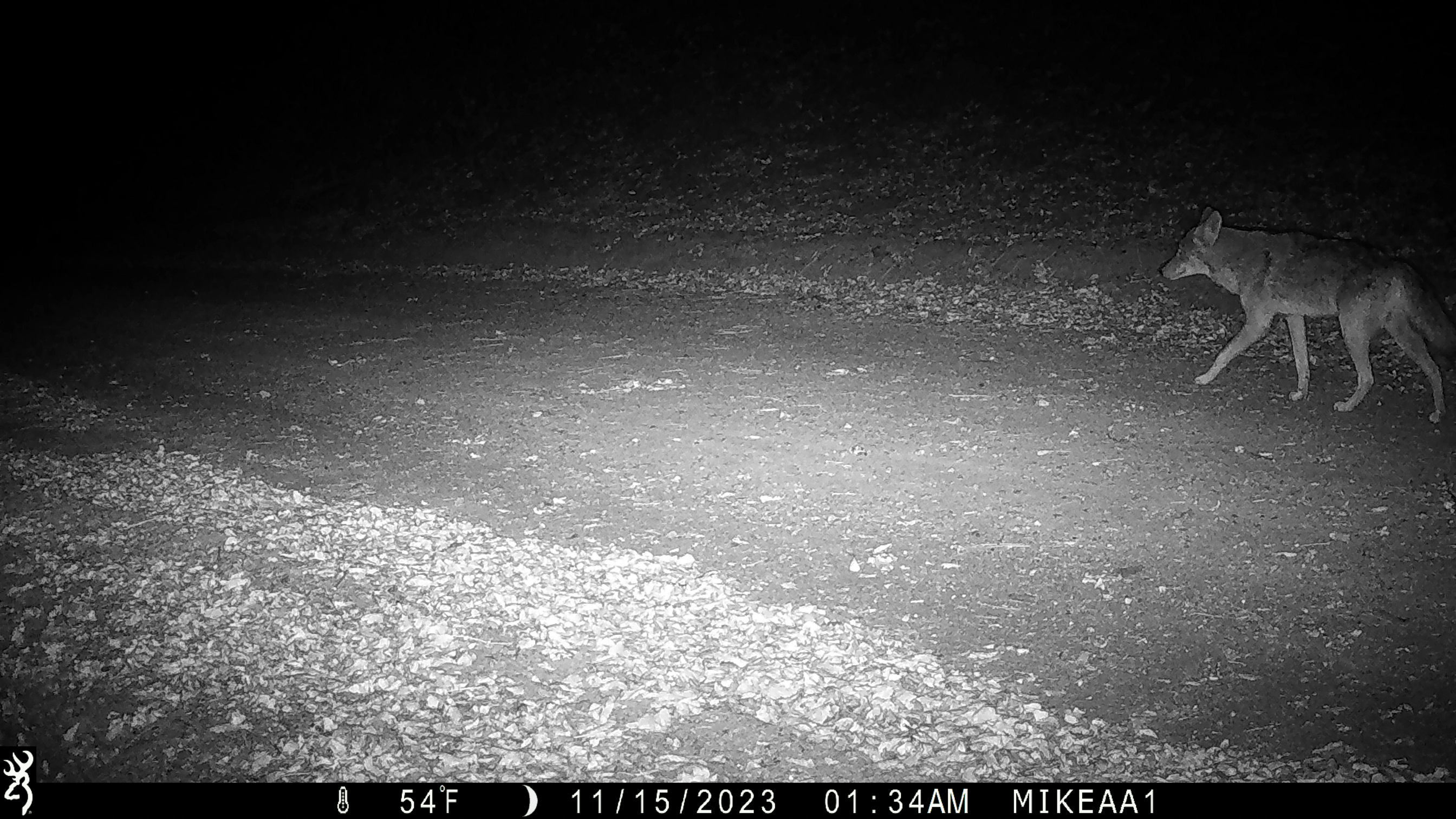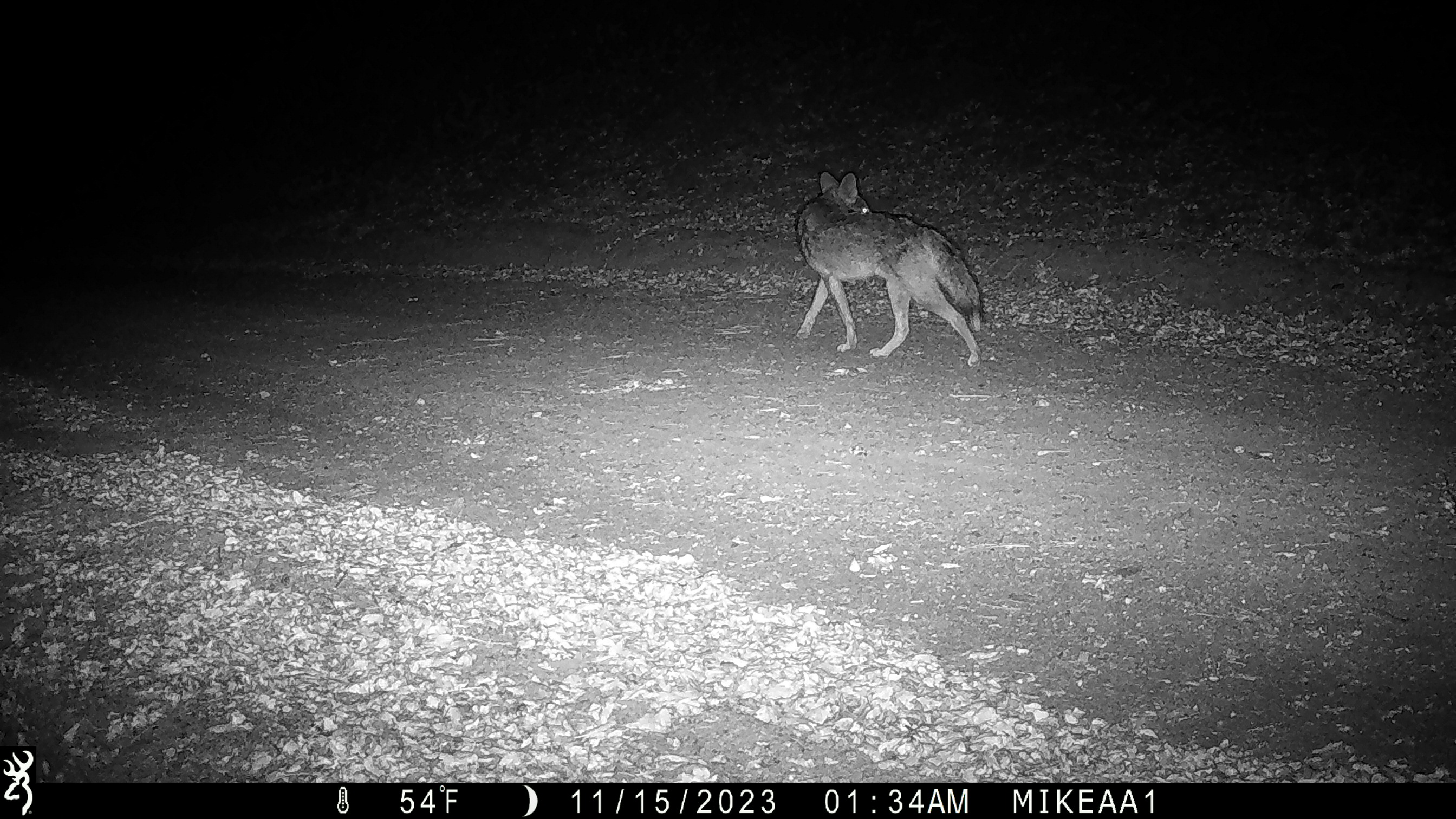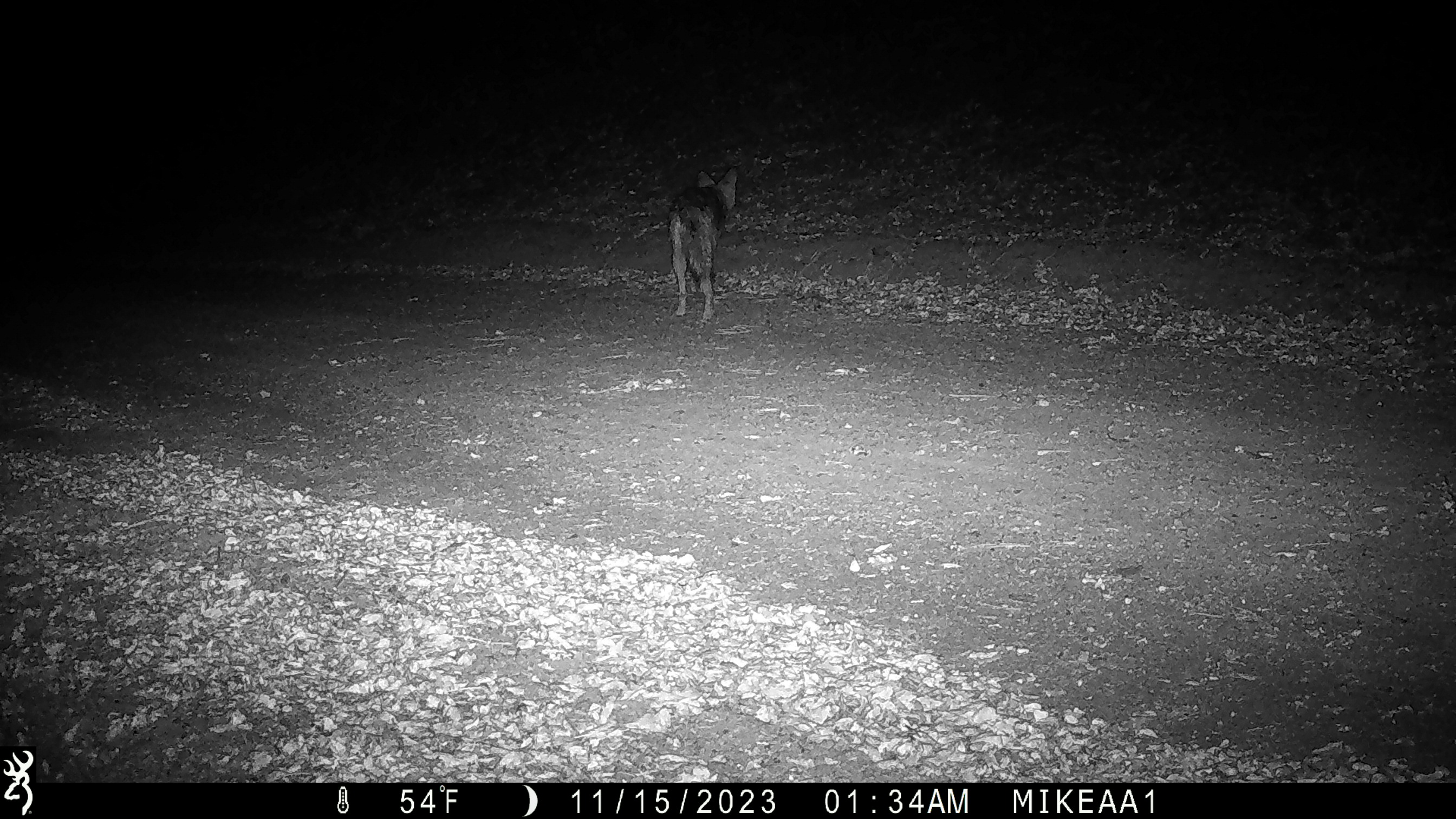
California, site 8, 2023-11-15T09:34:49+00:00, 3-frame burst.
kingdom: Animalia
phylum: Chordata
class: Mammalia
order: Carnivora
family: Canidae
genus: Canis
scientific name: Canis latrans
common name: coyote